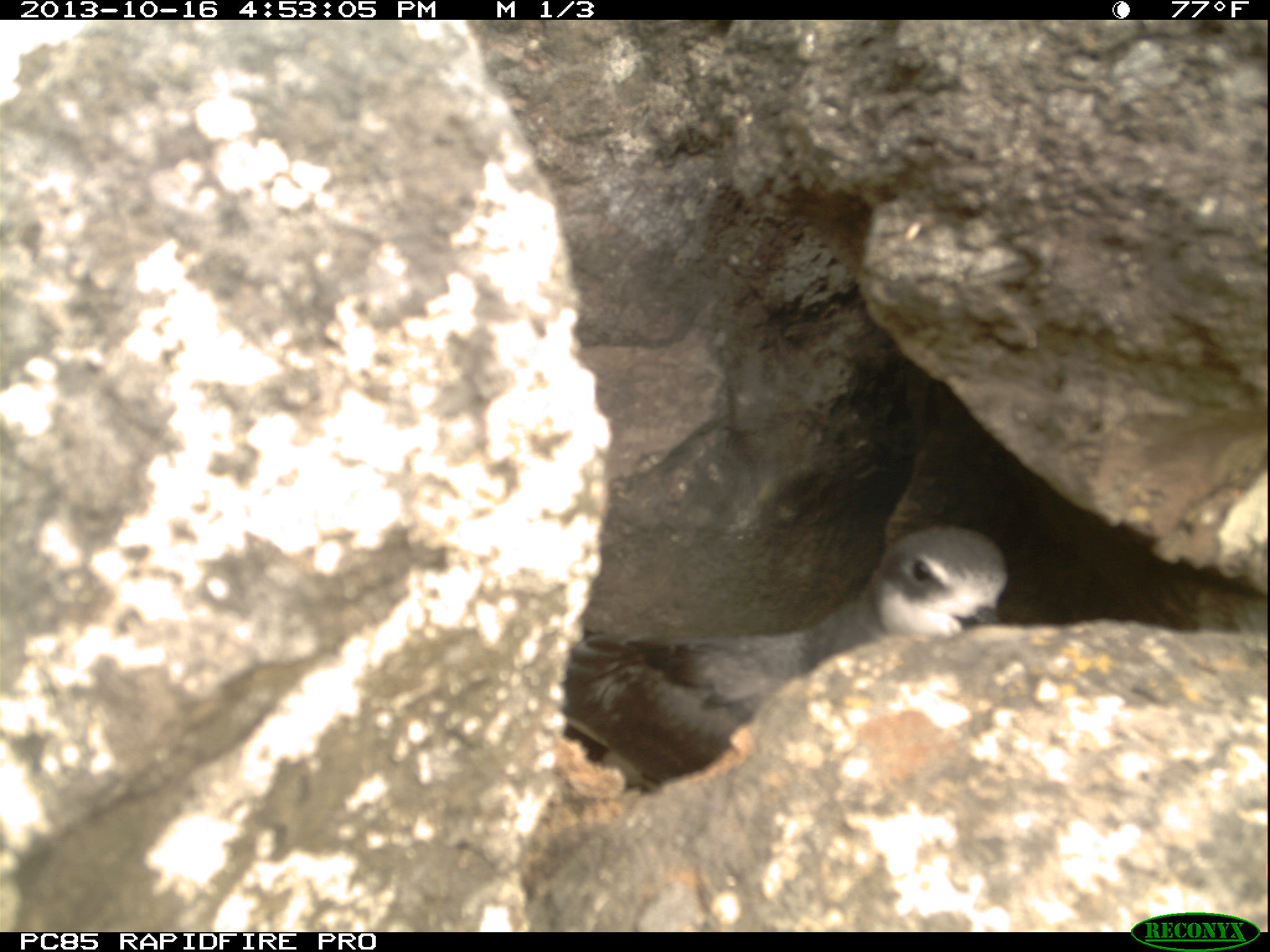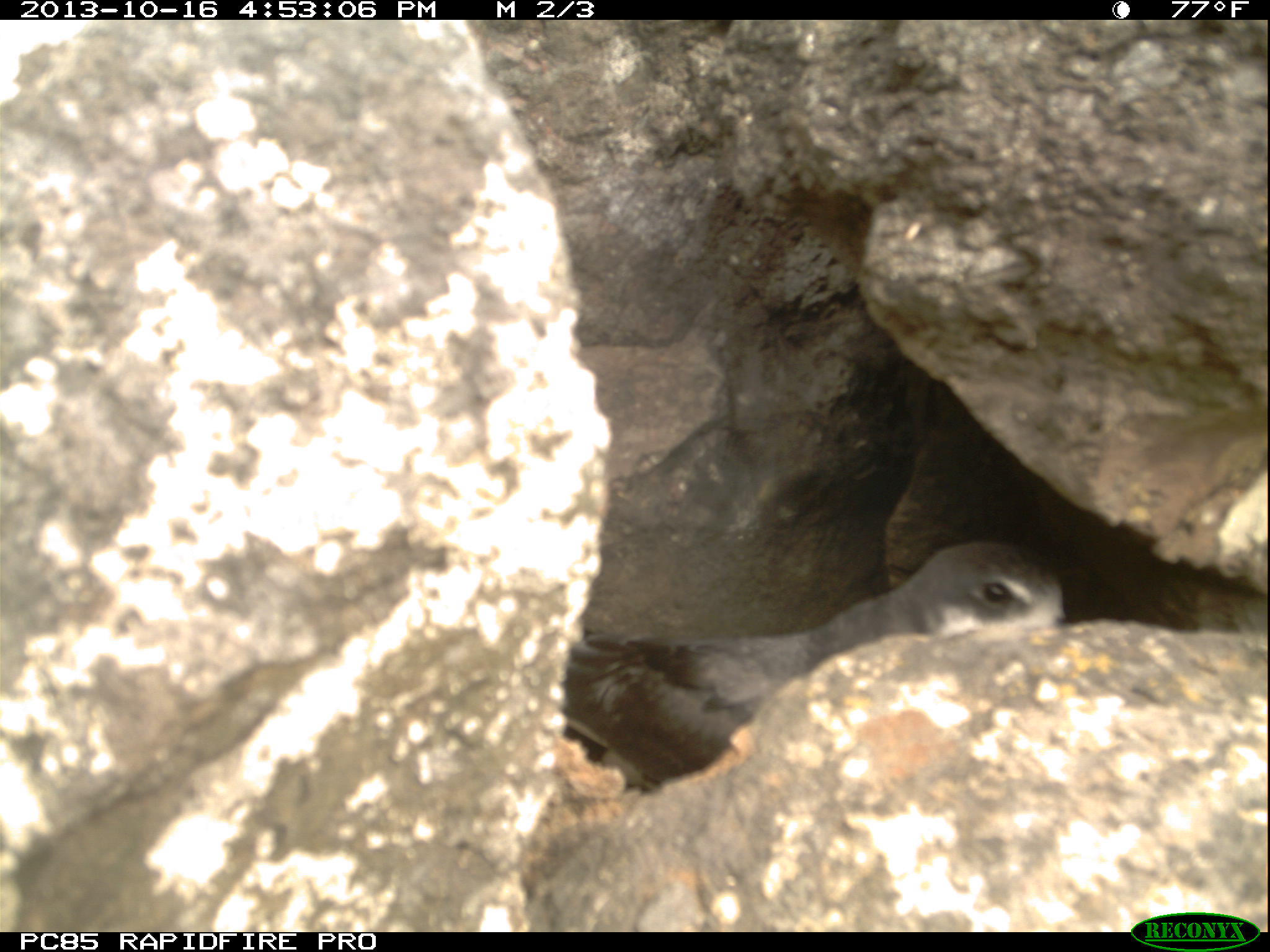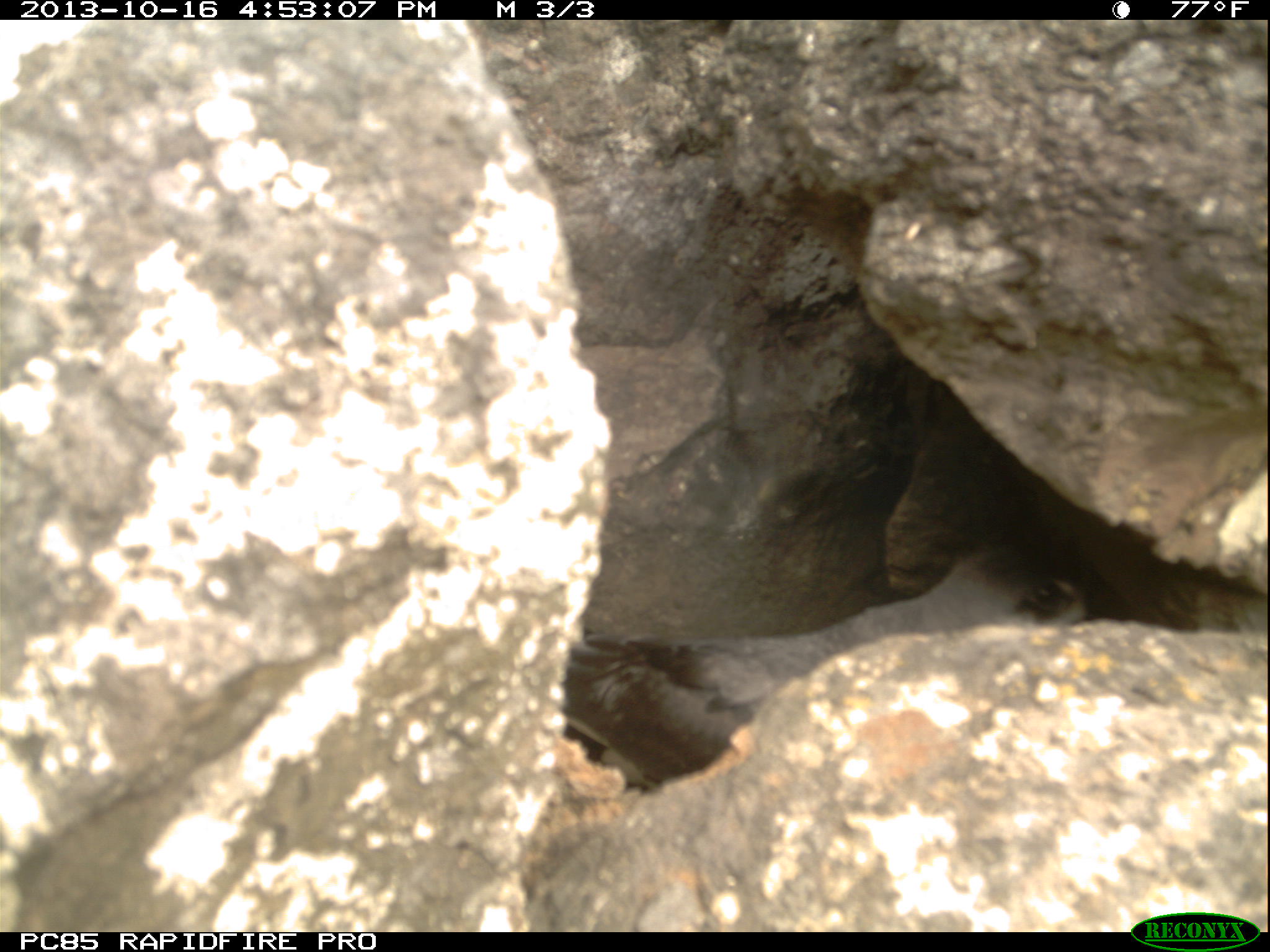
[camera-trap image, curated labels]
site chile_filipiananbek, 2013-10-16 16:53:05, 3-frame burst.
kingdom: Animalia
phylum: Chordata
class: Aves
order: Procellariiformes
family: Procellariidae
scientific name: Procellariidae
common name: petrel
Petrel (Procellariidae).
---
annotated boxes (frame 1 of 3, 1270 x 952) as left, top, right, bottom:
petrel: 555, 521, 1009, 752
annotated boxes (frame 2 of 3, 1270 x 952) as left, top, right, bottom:
petrel: 543, 536, 1066, 781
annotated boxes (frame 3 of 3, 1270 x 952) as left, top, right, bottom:
petrel: 535, 521, 1107, 813